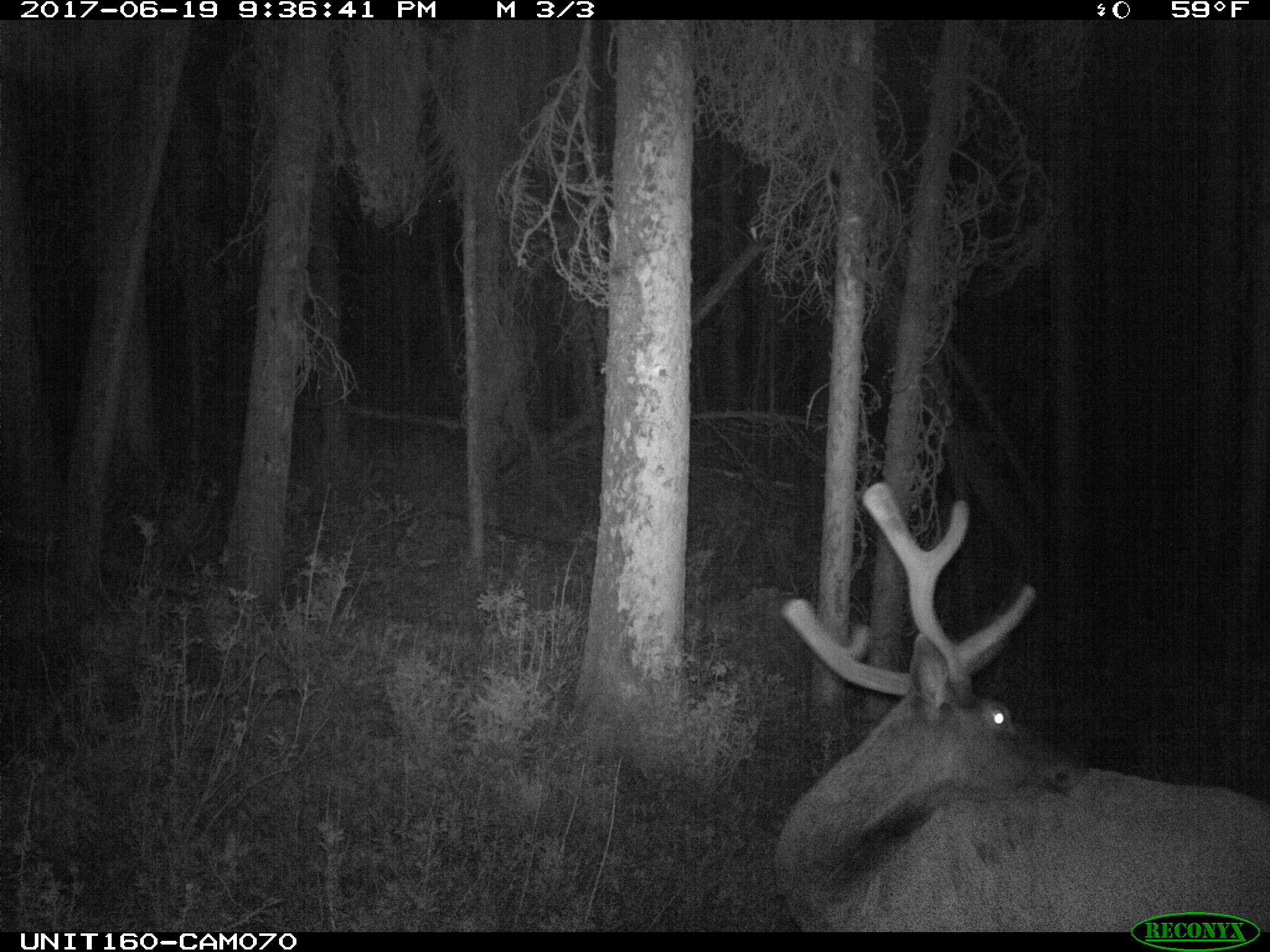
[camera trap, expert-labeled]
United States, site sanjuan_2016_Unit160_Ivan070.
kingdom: Animalia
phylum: Chordata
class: Mammalia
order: Artiodactyla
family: Cervidae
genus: Cervus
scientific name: Cervus elaphus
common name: red deer